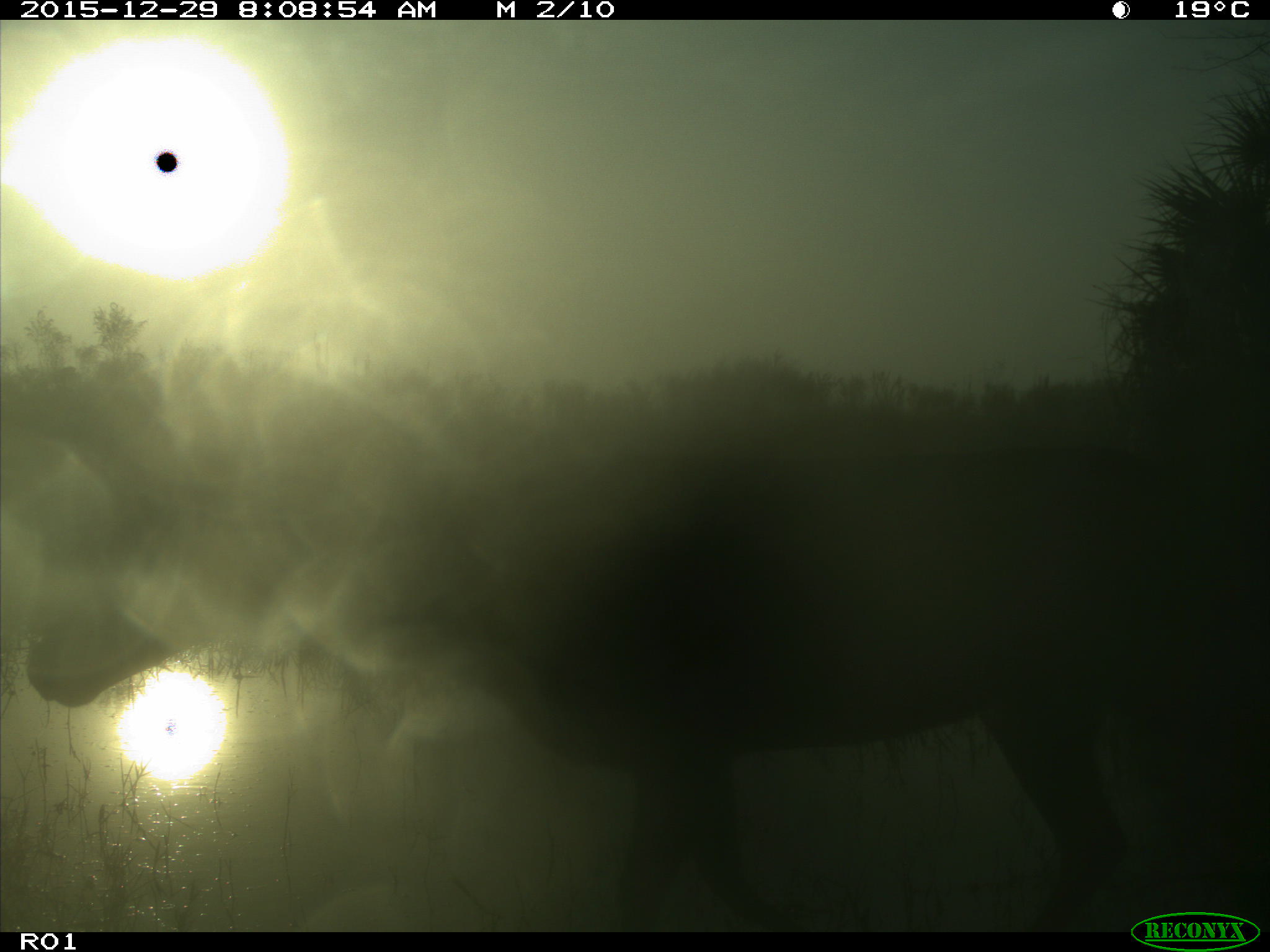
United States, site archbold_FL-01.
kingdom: Animalia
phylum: Chordata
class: Mammalia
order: Artiodactyla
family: Cervidae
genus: Odocoileus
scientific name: Odocoileus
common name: deer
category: unidentified deer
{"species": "unidentified deer (deer) (Odocoileus)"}